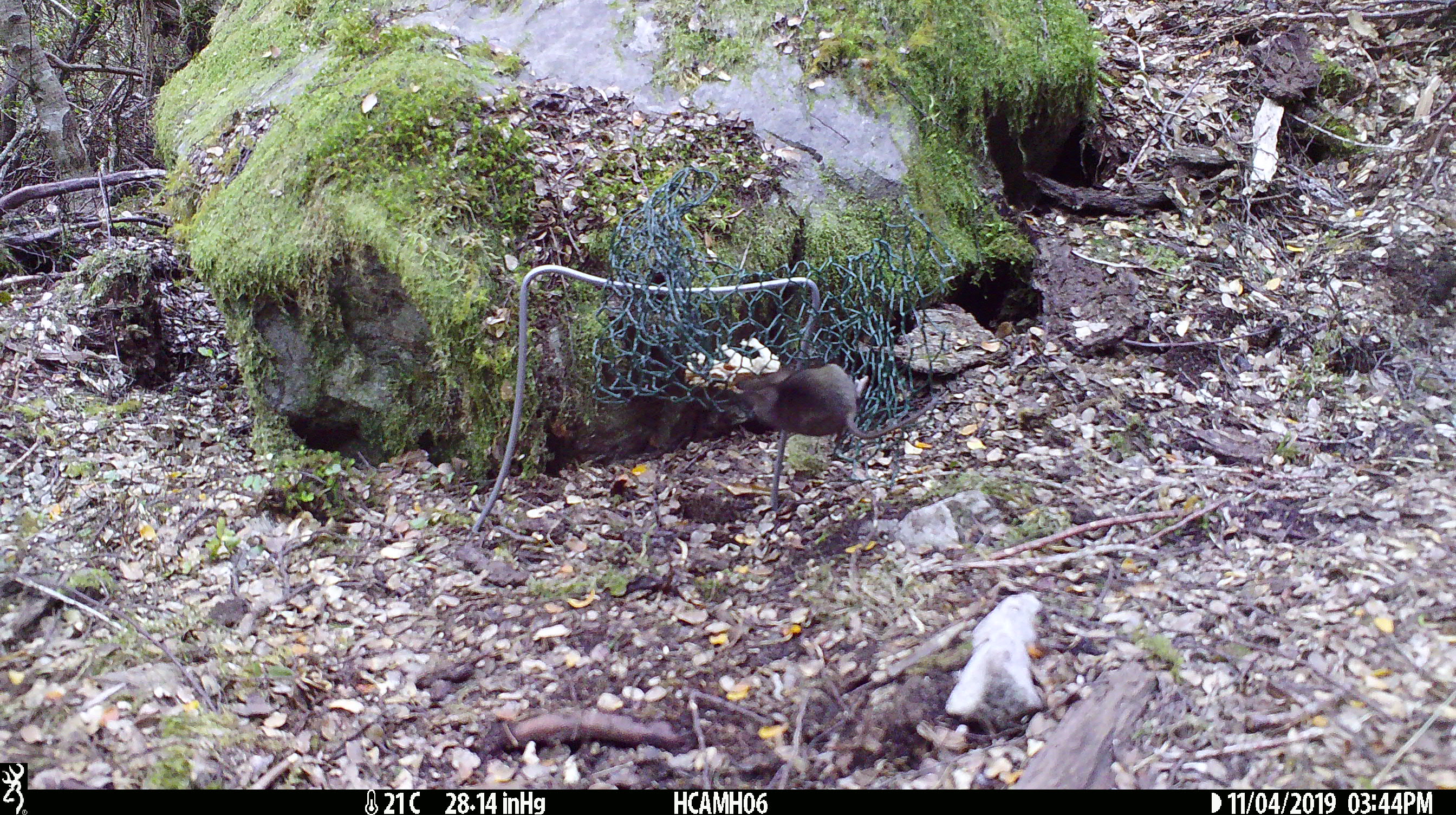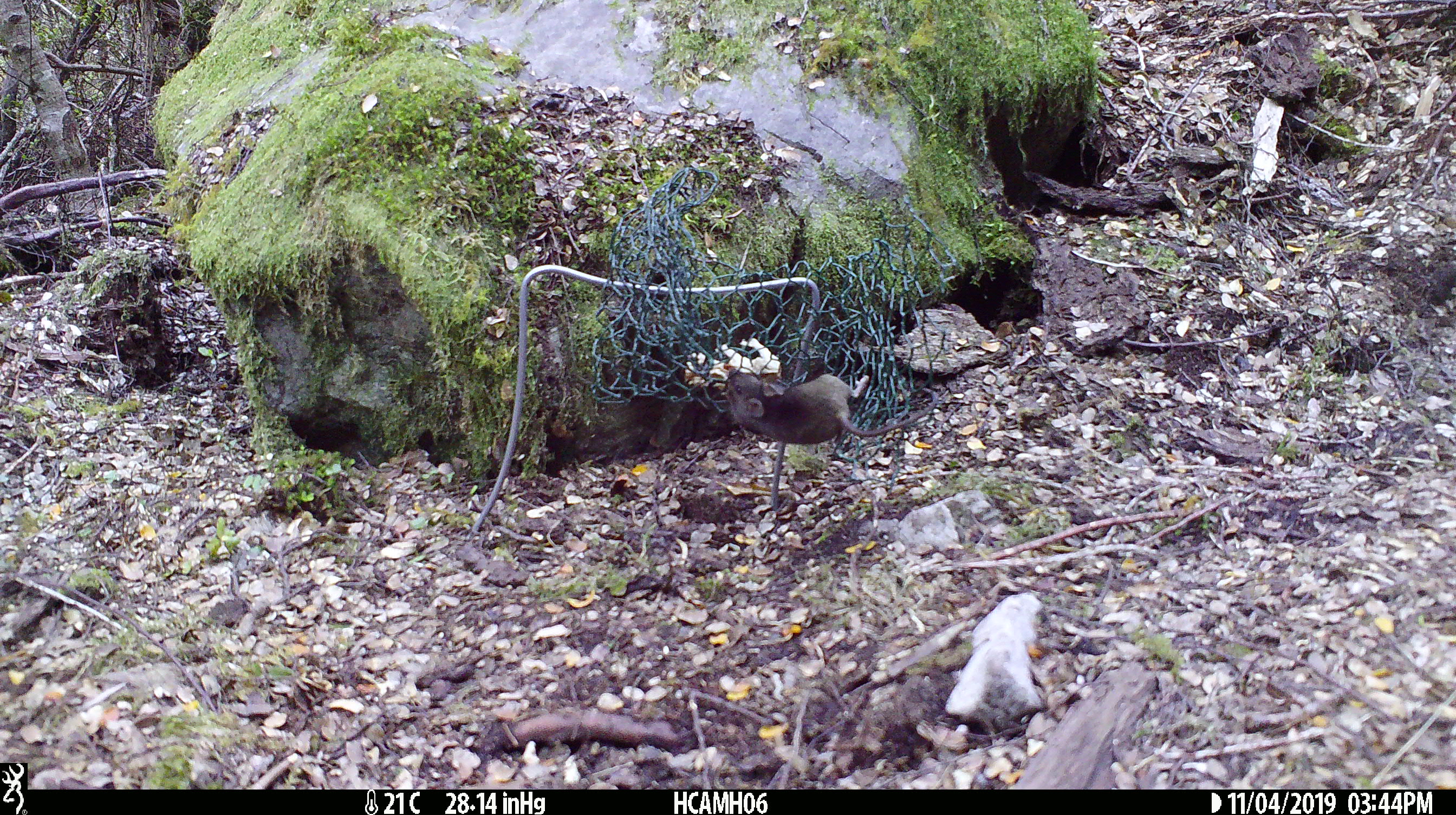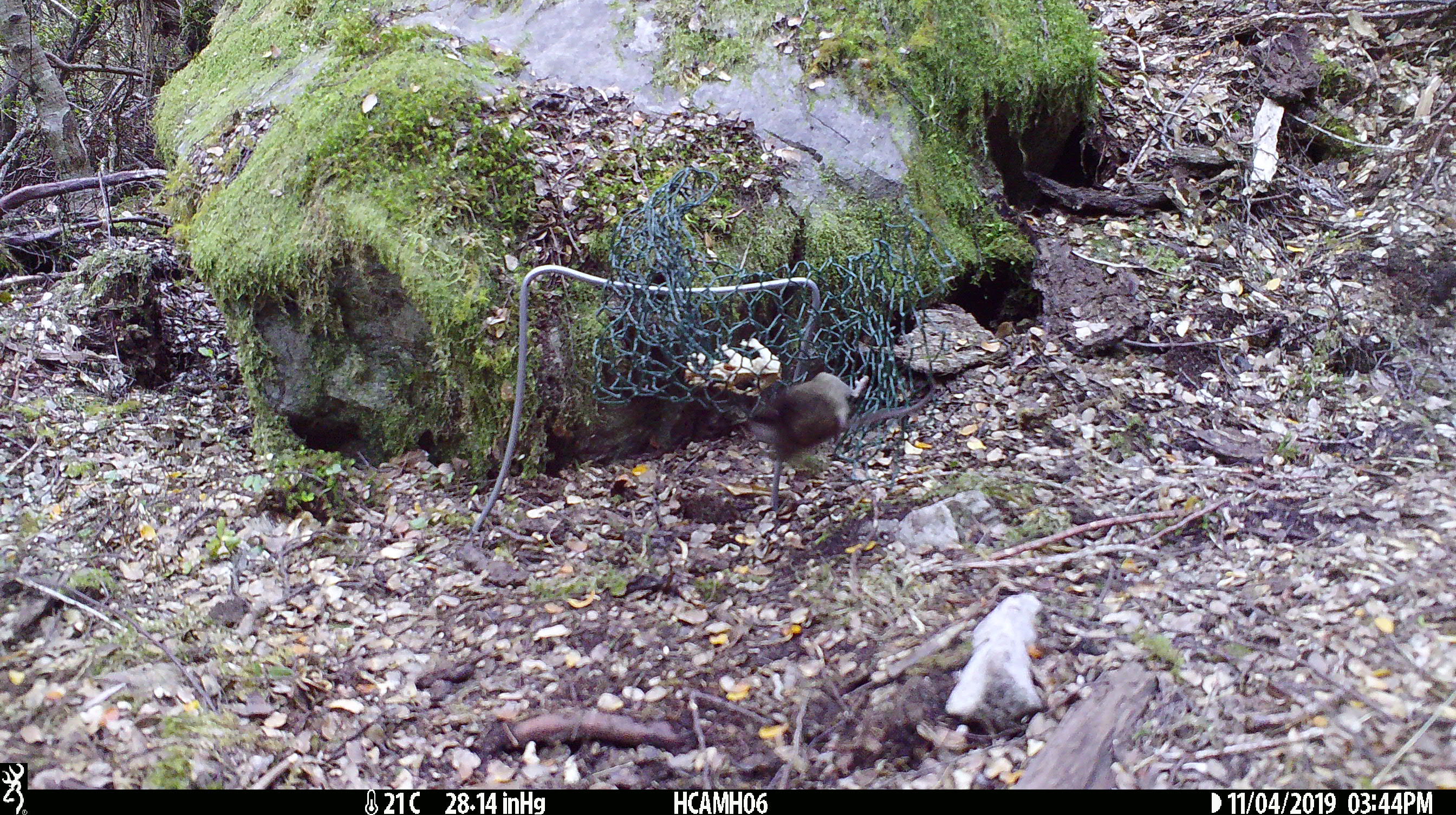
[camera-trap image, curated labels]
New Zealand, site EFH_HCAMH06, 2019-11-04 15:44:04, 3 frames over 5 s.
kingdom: Animalia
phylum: Chordata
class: Mammalia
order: Rodentia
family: Muridae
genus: Mus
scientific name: Mus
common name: mouse